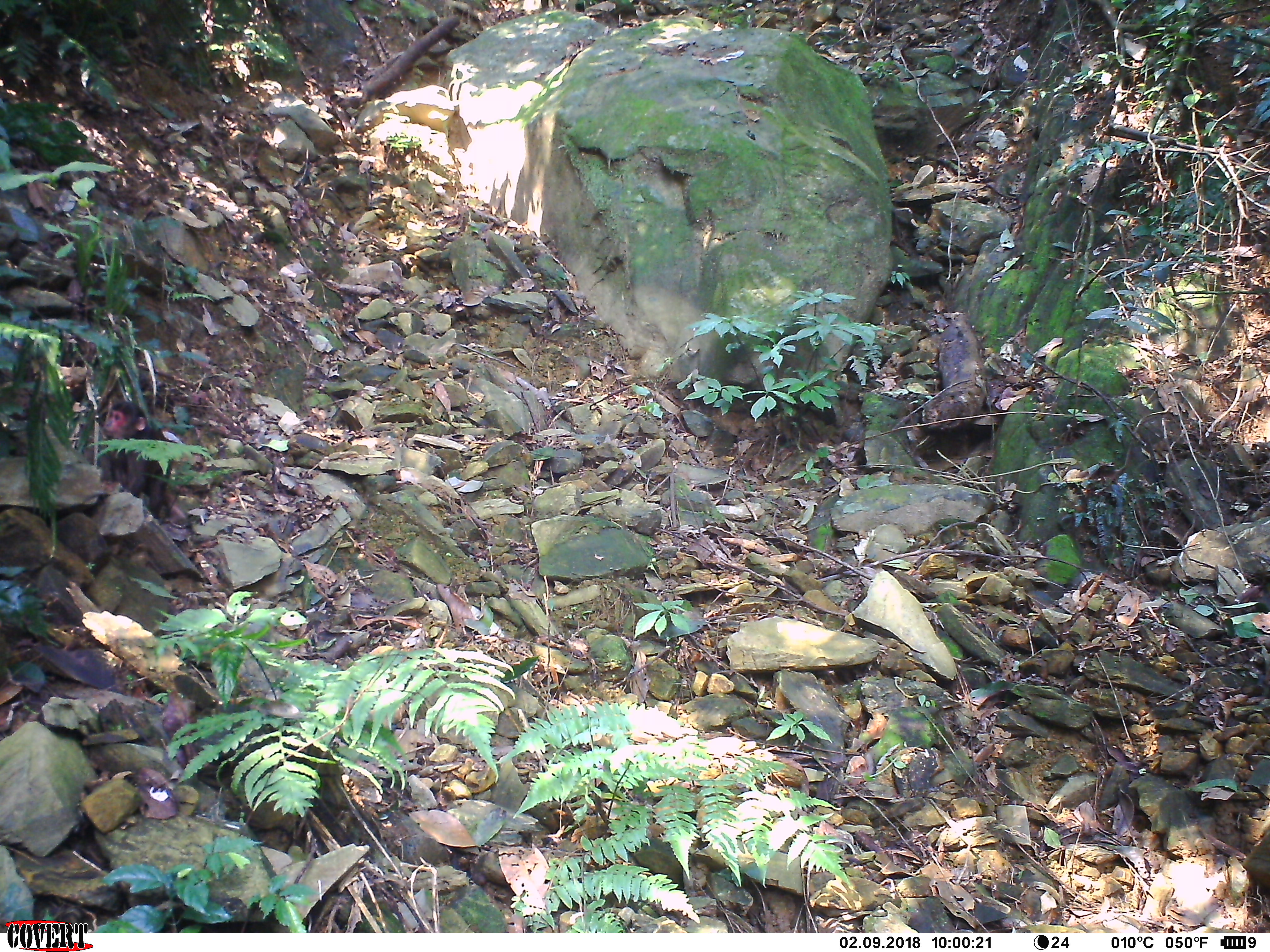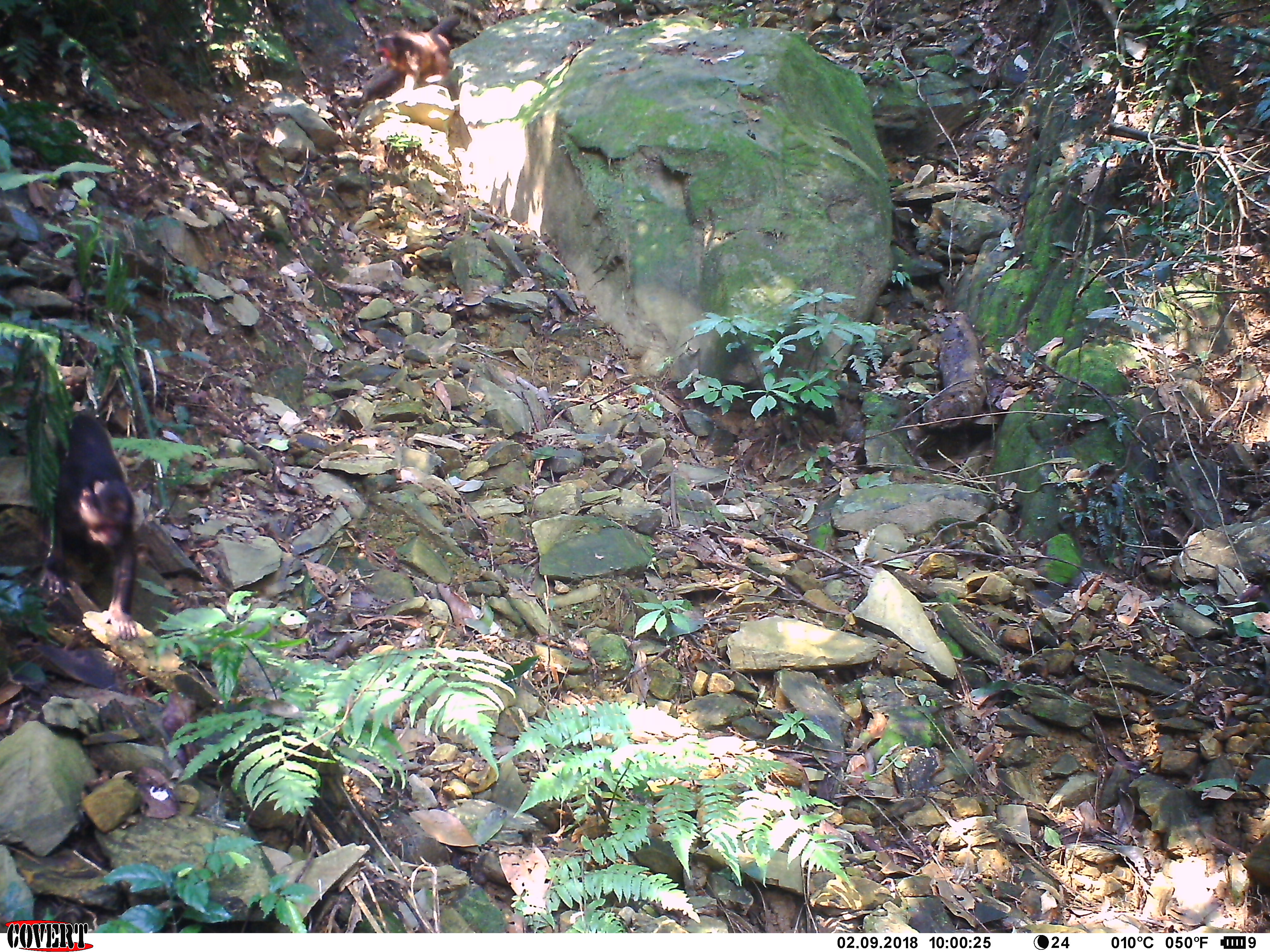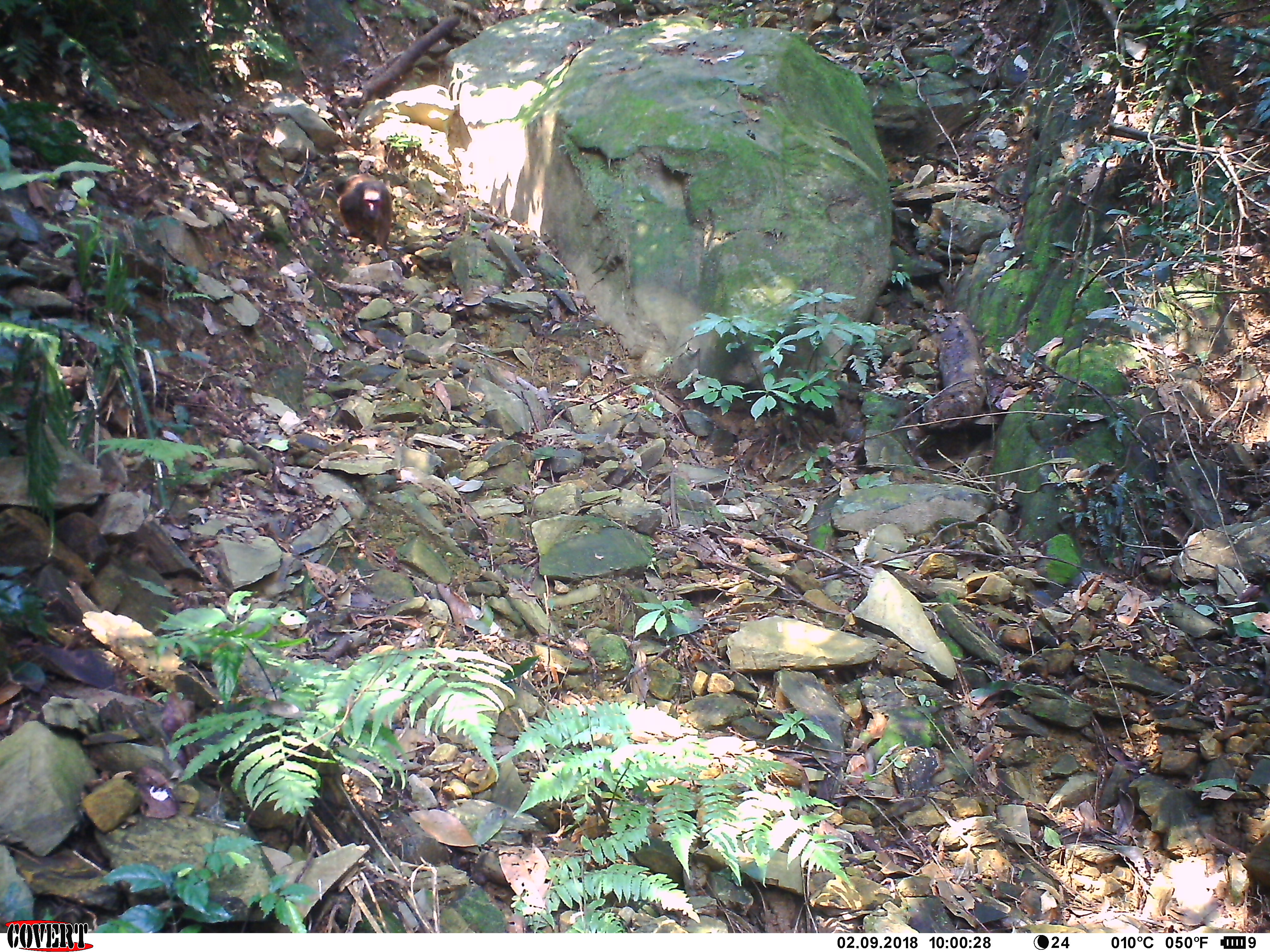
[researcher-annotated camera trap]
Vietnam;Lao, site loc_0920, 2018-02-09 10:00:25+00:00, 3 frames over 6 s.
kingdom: Animalia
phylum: Chordata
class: Mammalia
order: Primates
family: Cercopithecidae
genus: Macaca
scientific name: Macaca arctoides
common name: stump-tailed macaque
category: stump tailed macaque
Stump tailed macaque (stump-tailed macaque) (Macaca arctoides). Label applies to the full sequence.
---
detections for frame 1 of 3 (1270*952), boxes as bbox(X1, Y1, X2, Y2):
stump tailed macaque: bbox(97, 400, 171, 518)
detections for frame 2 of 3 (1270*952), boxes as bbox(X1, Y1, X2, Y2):
stump tailed macaque: bbox(38, 413, 138, 639)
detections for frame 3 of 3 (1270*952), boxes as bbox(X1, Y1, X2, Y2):
stump tailed macaque: bbox(331, 173, 394, 257)